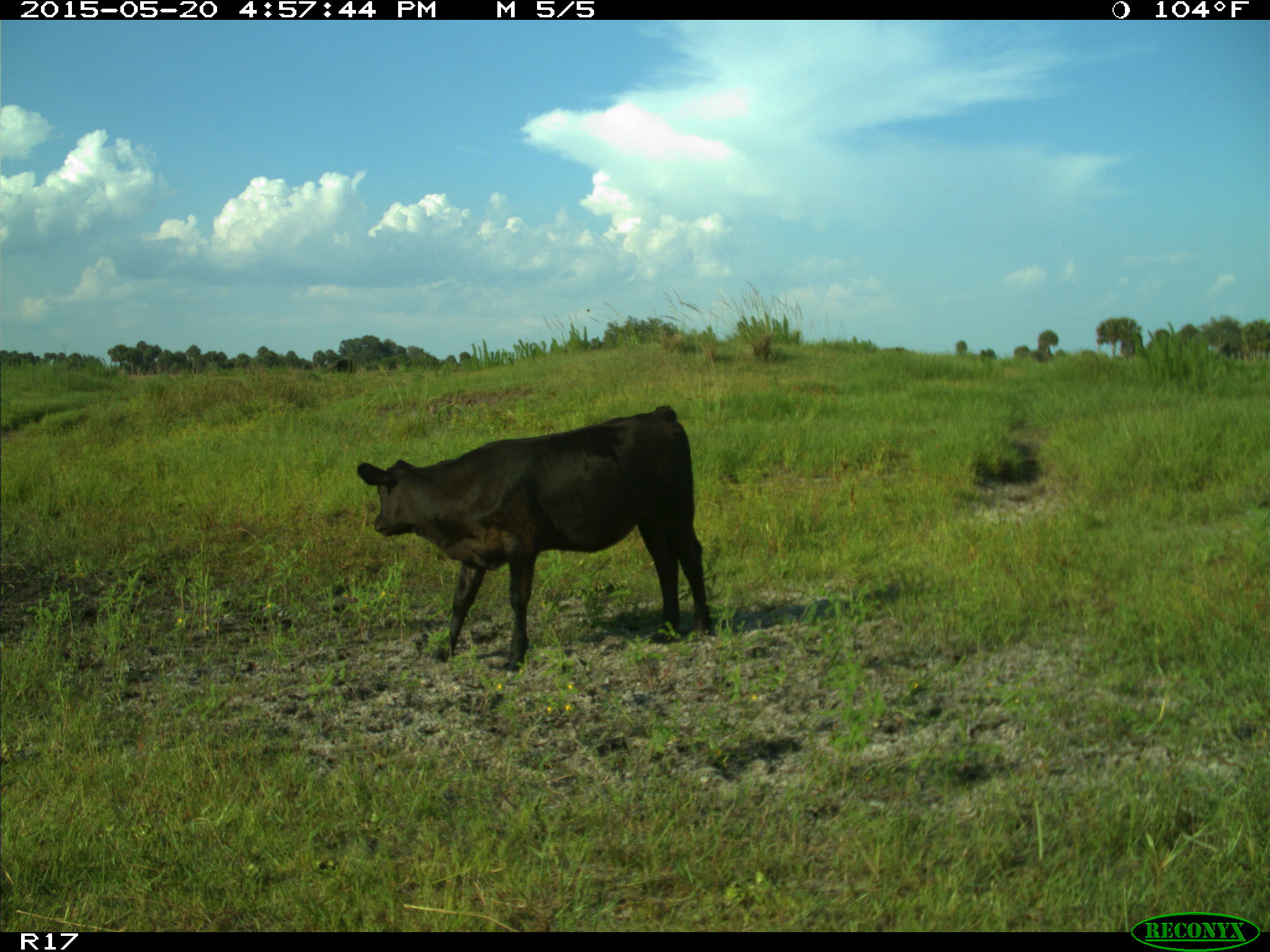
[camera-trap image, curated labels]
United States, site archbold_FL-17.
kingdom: Animalia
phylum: Chordata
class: Mammalia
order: Artiodactyla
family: Bovidae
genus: Bos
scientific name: Bos taurus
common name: domestic cow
Bos taurus (domestic cow).